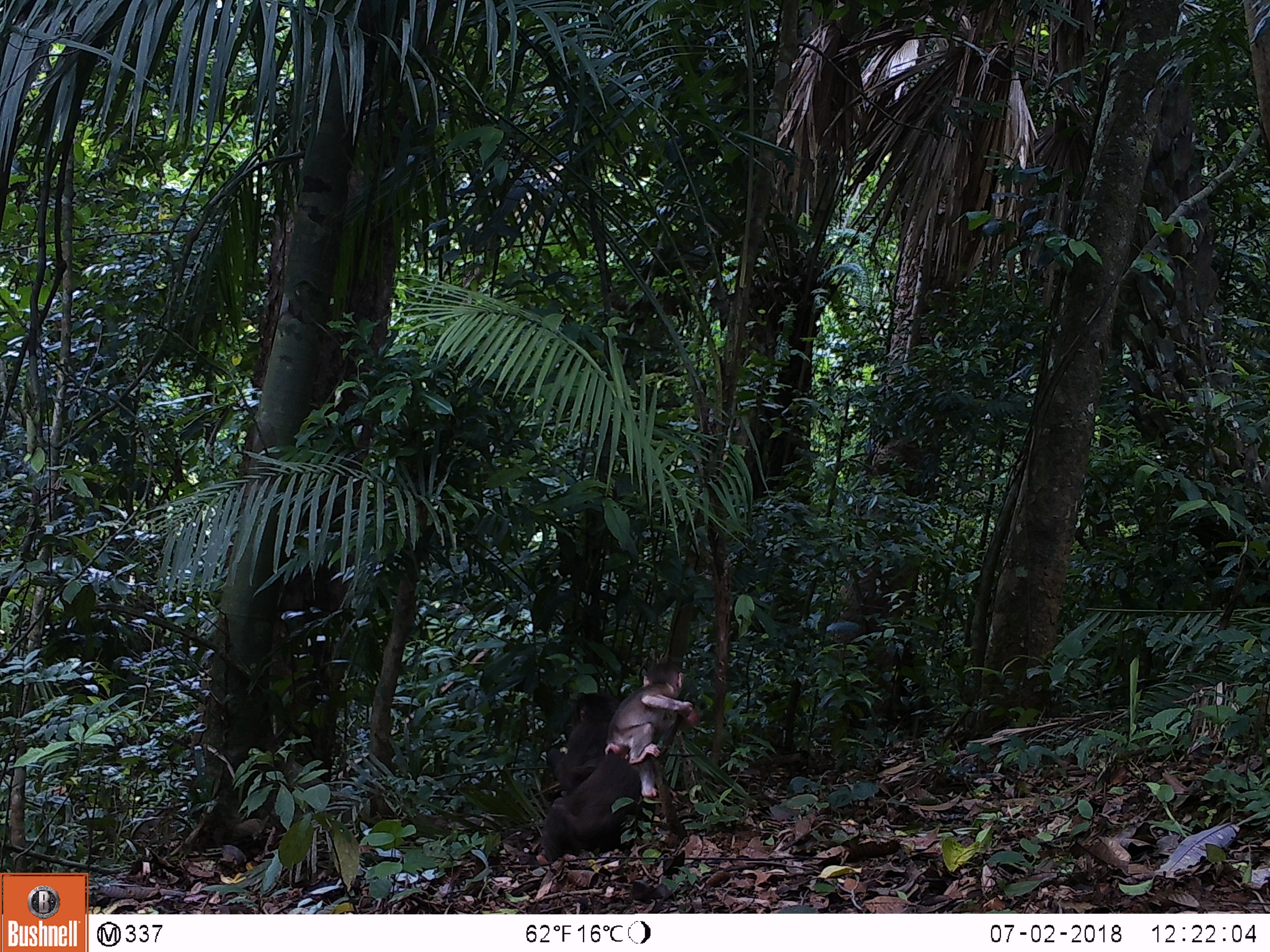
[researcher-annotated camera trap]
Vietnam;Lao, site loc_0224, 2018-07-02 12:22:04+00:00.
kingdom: Animalia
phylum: Chordata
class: Mammalia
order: Primates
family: Cercopithecidae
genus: Macaca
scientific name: Macaca arctoides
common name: stump-tailed macaque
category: stump tailed macaque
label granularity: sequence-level